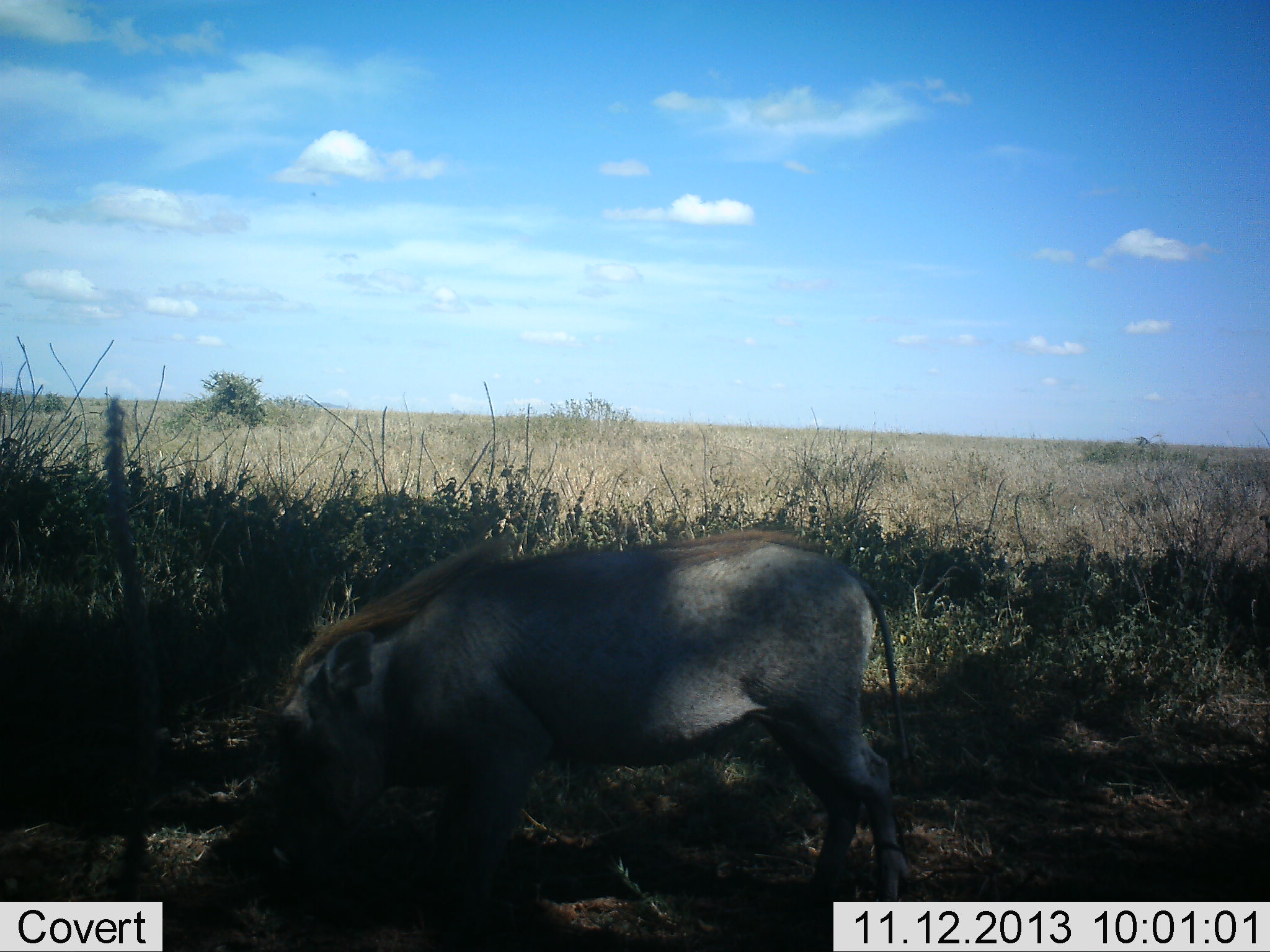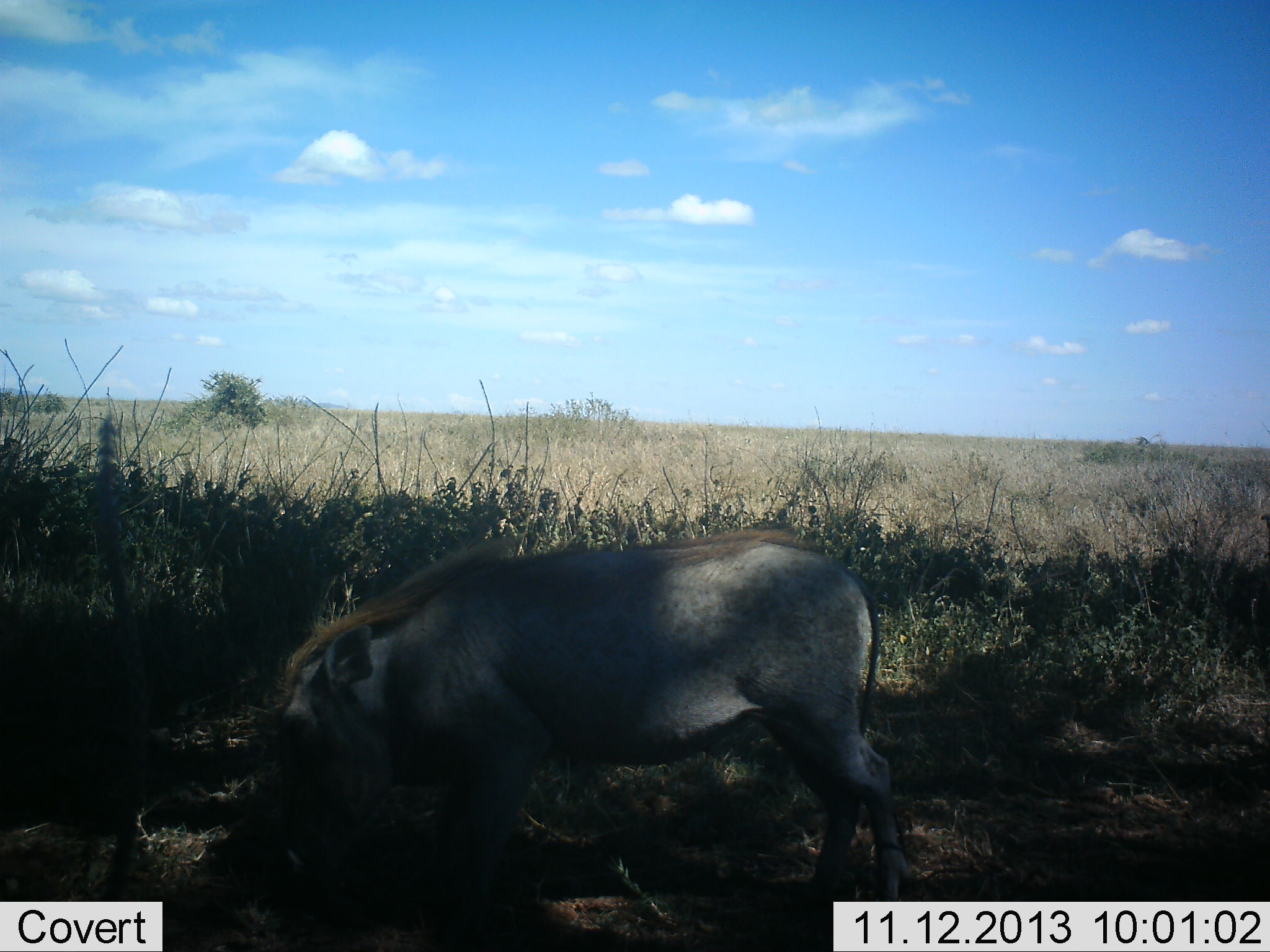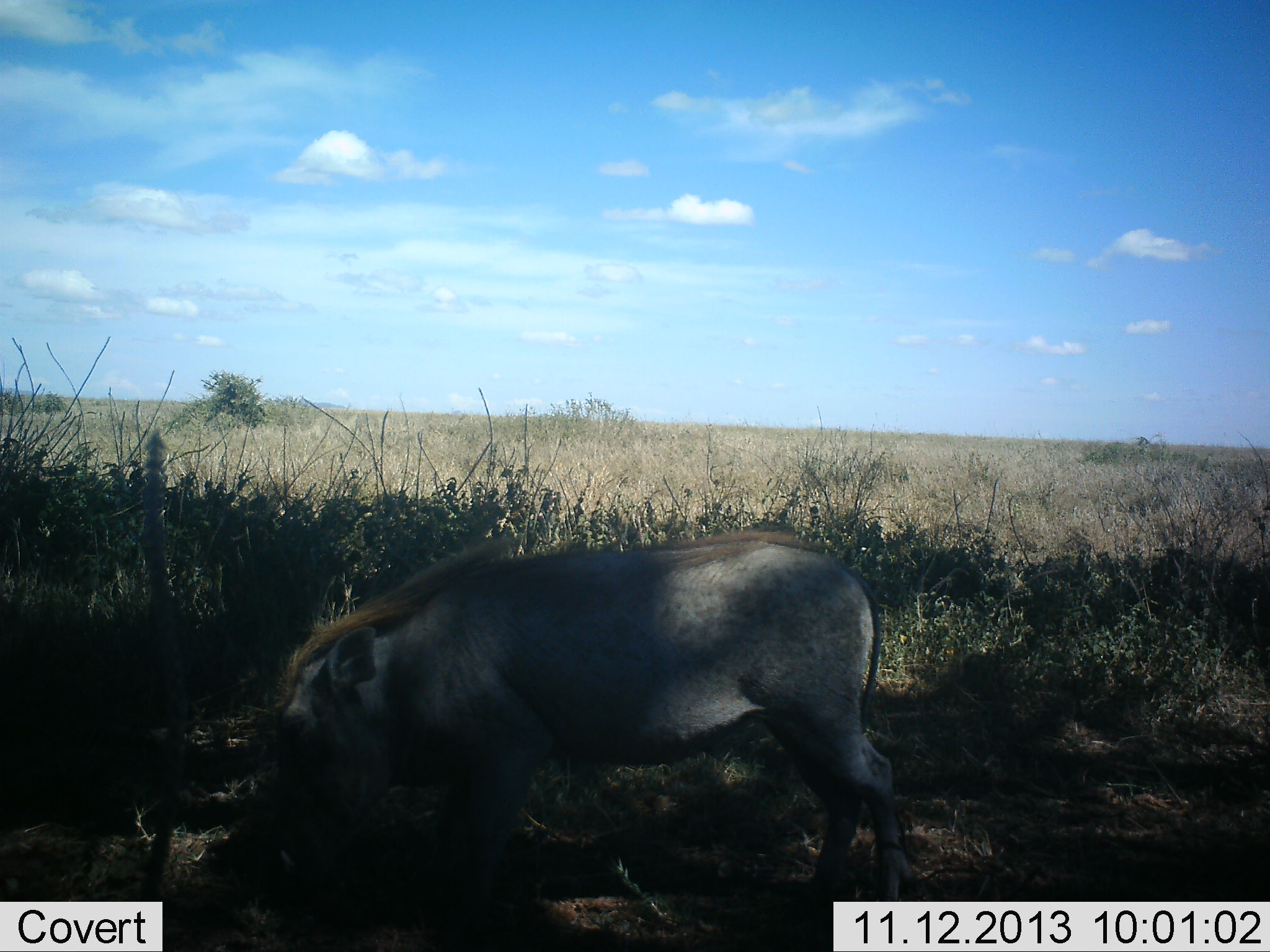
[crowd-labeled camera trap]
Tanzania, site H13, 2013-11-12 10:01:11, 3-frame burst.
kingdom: Animalia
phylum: Chordata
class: Mammalia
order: Artiodactyla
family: Suidae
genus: Phacochoerus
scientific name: Phacochoerus africanus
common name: warthog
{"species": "warthog (Phacochoerus africanus)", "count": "1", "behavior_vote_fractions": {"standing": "20%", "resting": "0%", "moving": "0%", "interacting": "0%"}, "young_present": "0%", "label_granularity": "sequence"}